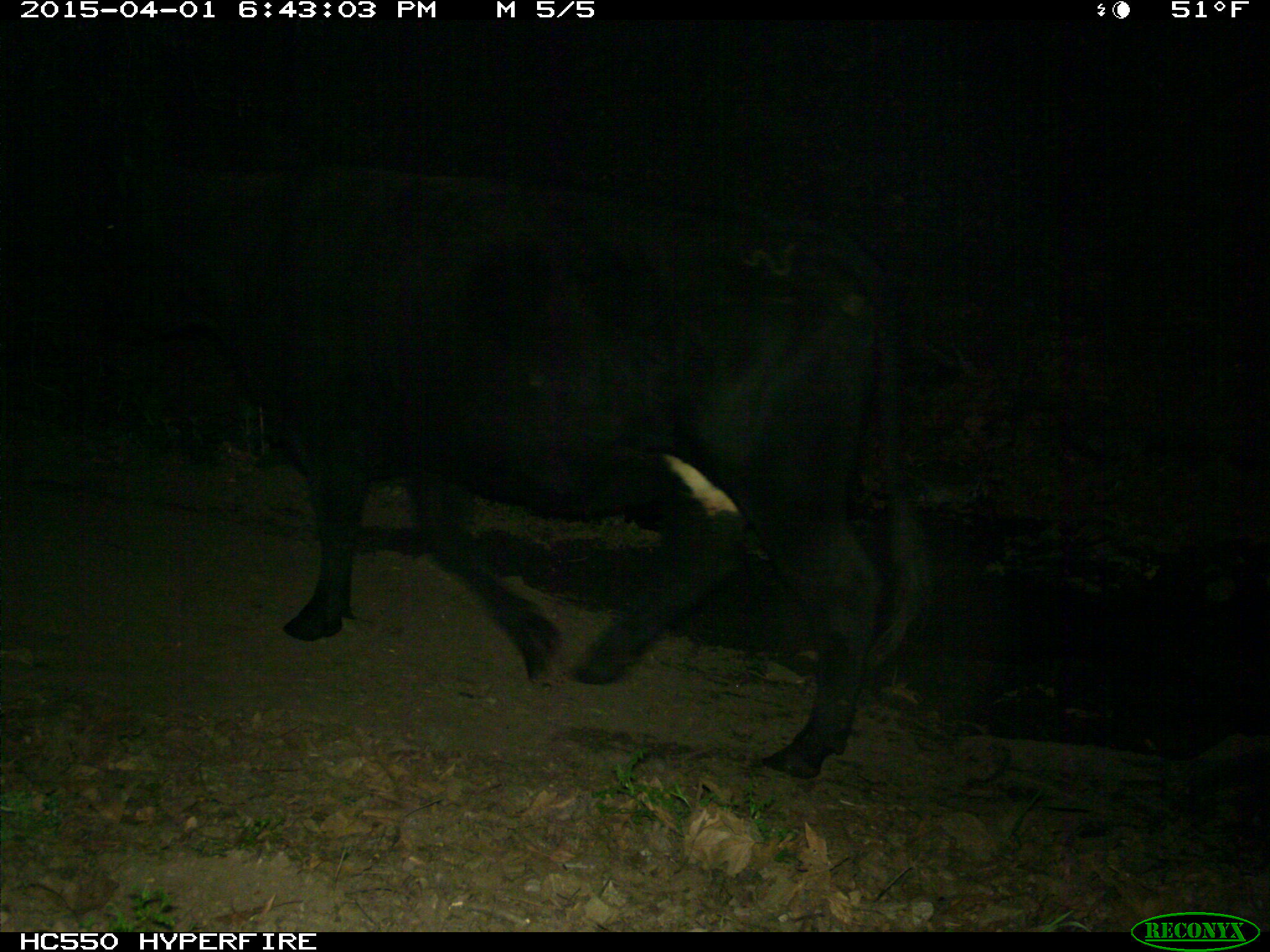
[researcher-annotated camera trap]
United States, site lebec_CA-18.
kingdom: Animalia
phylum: Chordata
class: Mammalia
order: Artiodactyla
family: Bovidae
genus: Bos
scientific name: Bos taurus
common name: domestic cow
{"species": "Bos taurus (domestic cow)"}